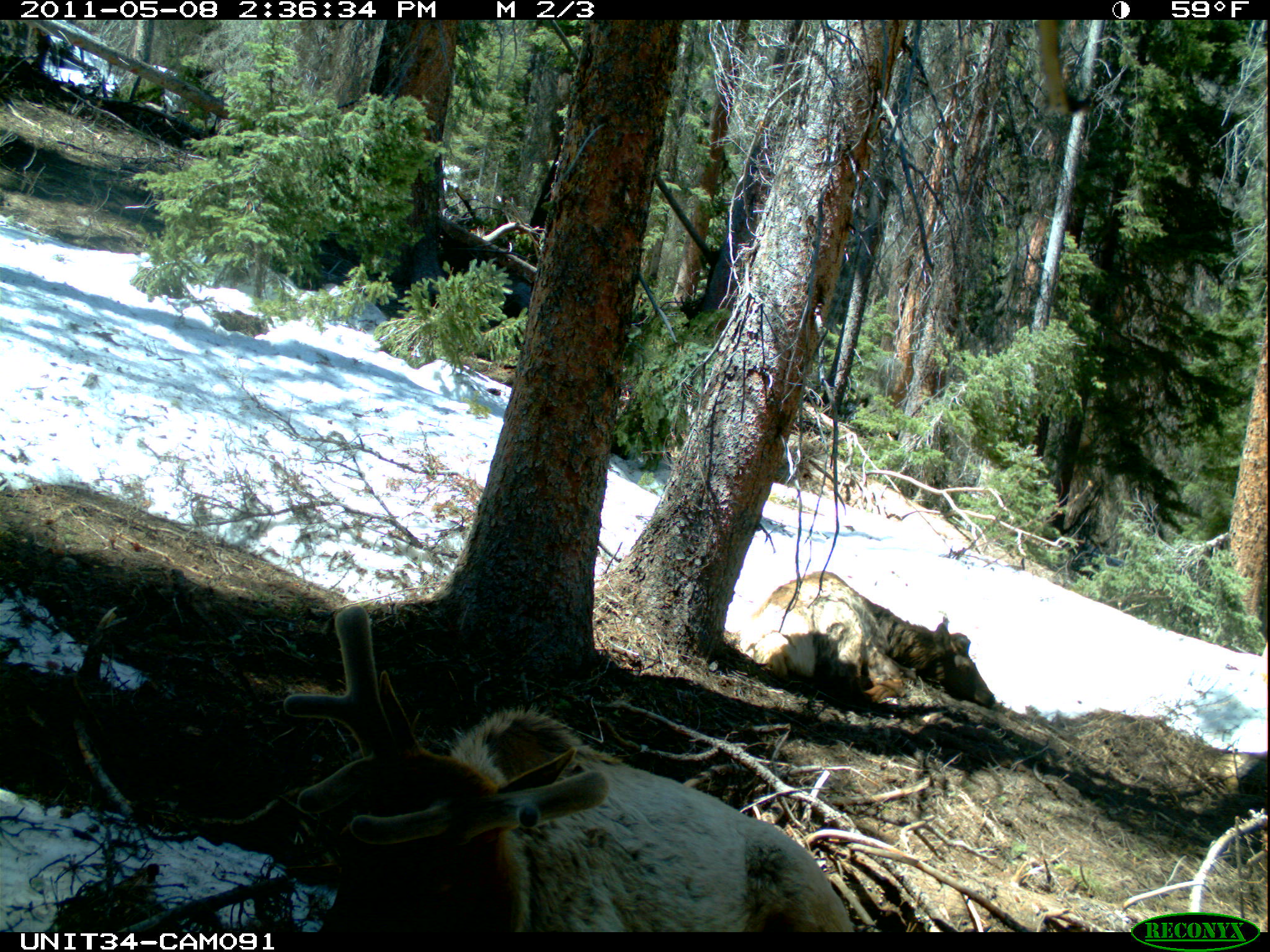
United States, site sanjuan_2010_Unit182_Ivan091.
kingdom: Animalia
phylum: Chordata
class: Mammalia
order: Artiodactyla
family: Cervidae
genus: Cervus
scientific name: Cervus elaphus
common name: red deer